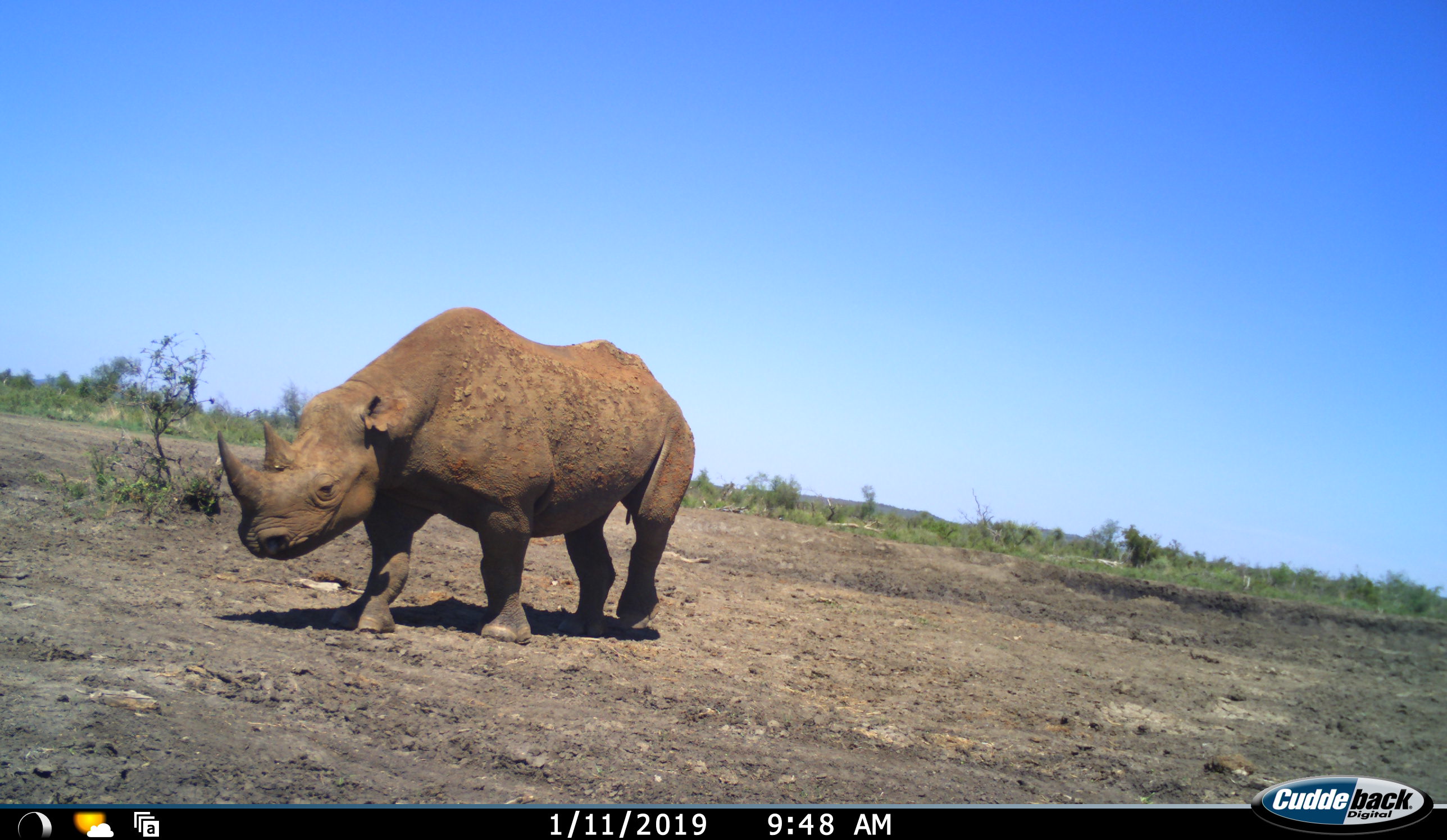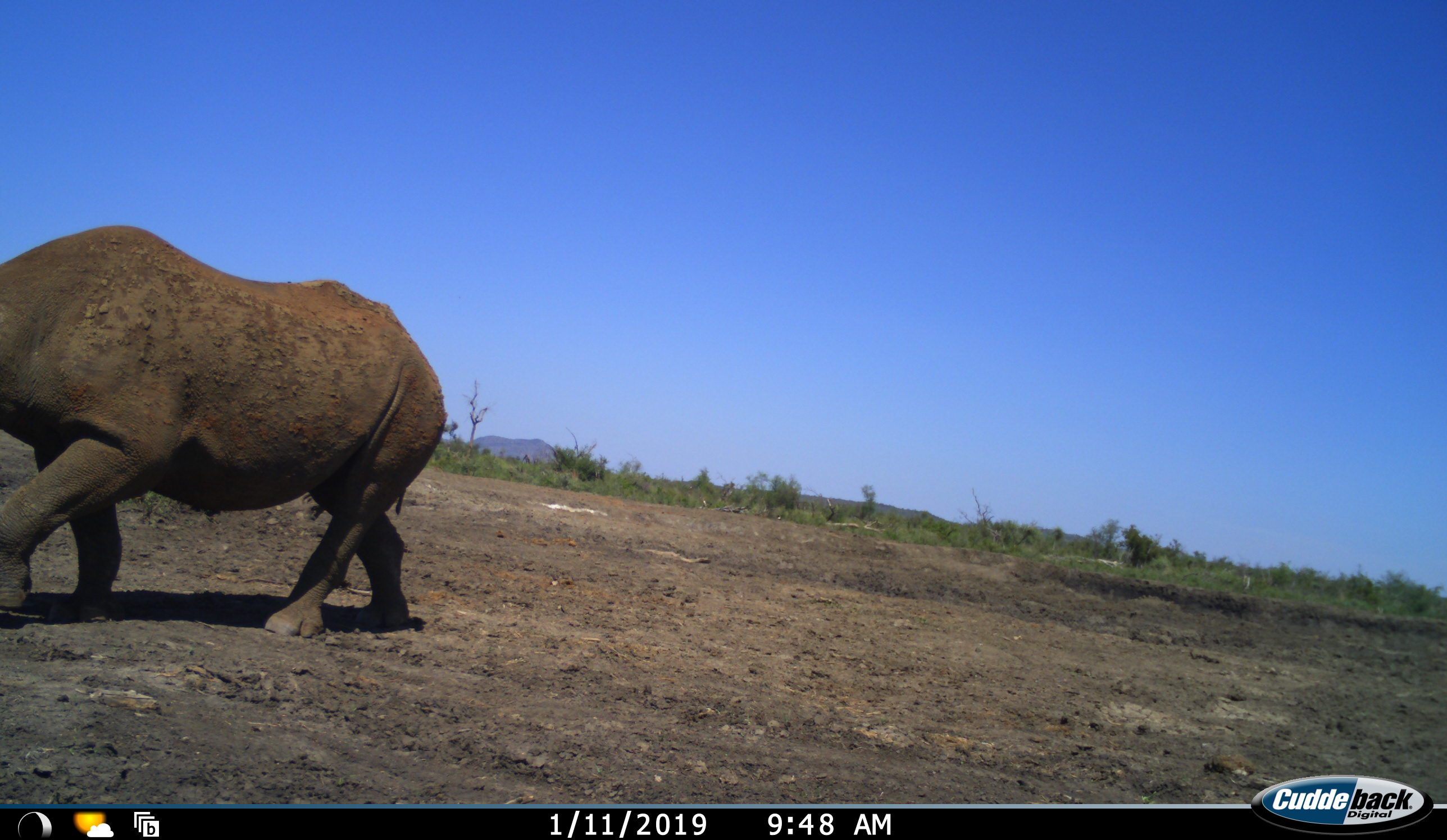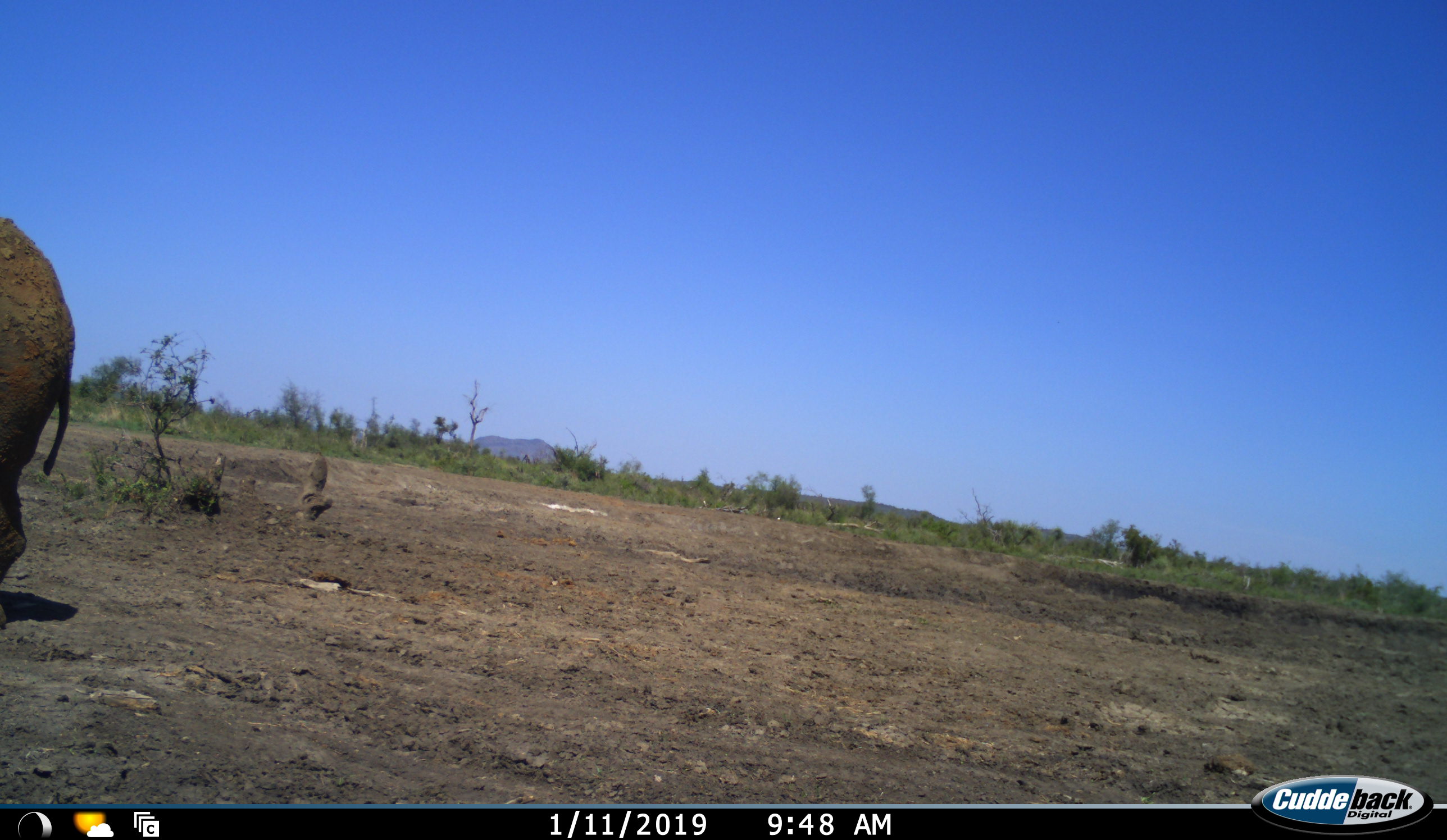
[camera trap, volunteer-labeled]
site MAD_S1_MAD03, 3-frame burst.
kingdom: Animalia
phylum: Chordata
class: Mammalia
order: Perissodactyla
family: Rhinocerotidae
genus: Diceros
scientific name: Diceros bicornis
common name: black rhinoceros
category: rhinocerosblack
Rhinocerosblack (black rhinoceros) (Diceros bicornis), count 1. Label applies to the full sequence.